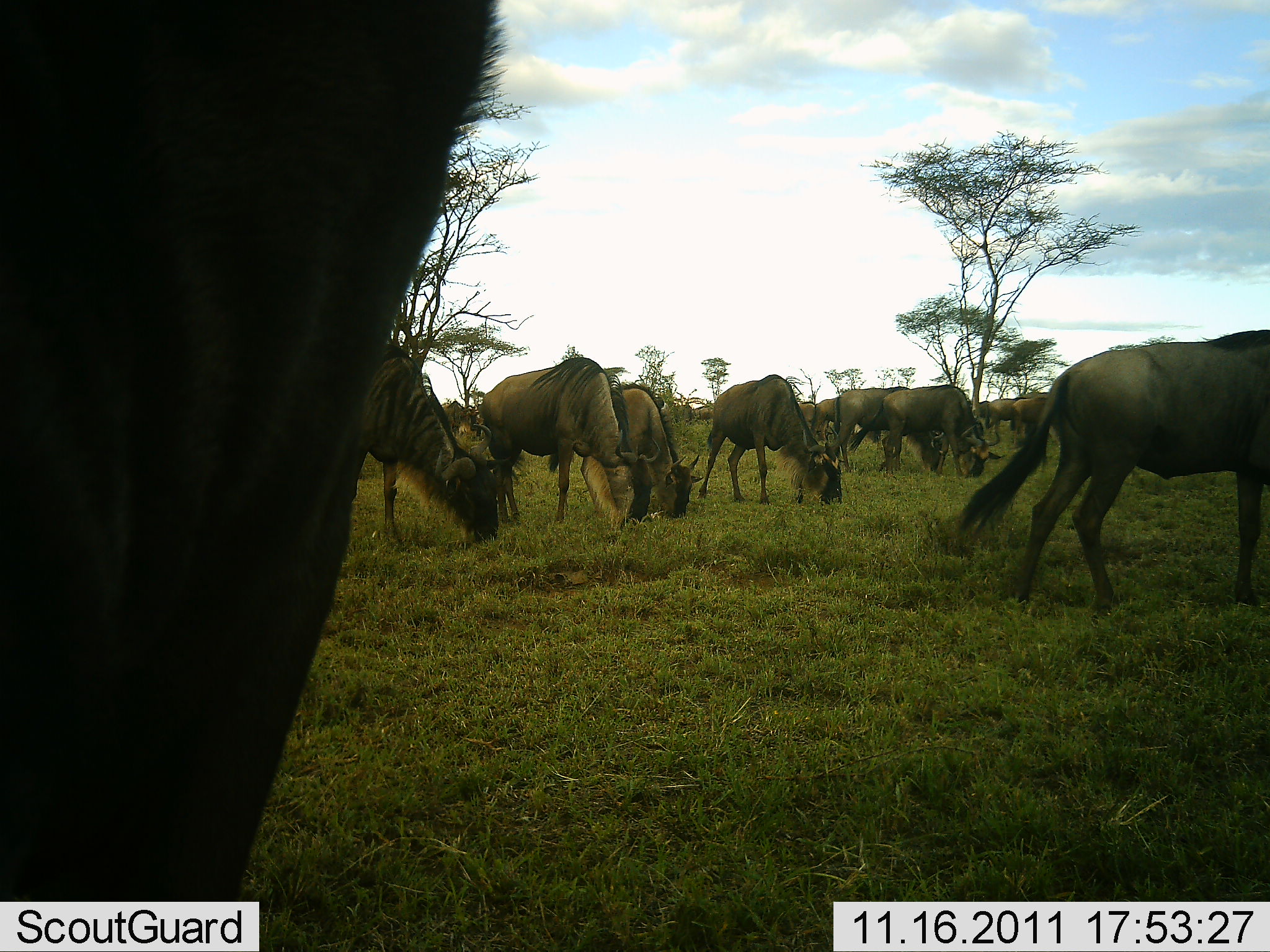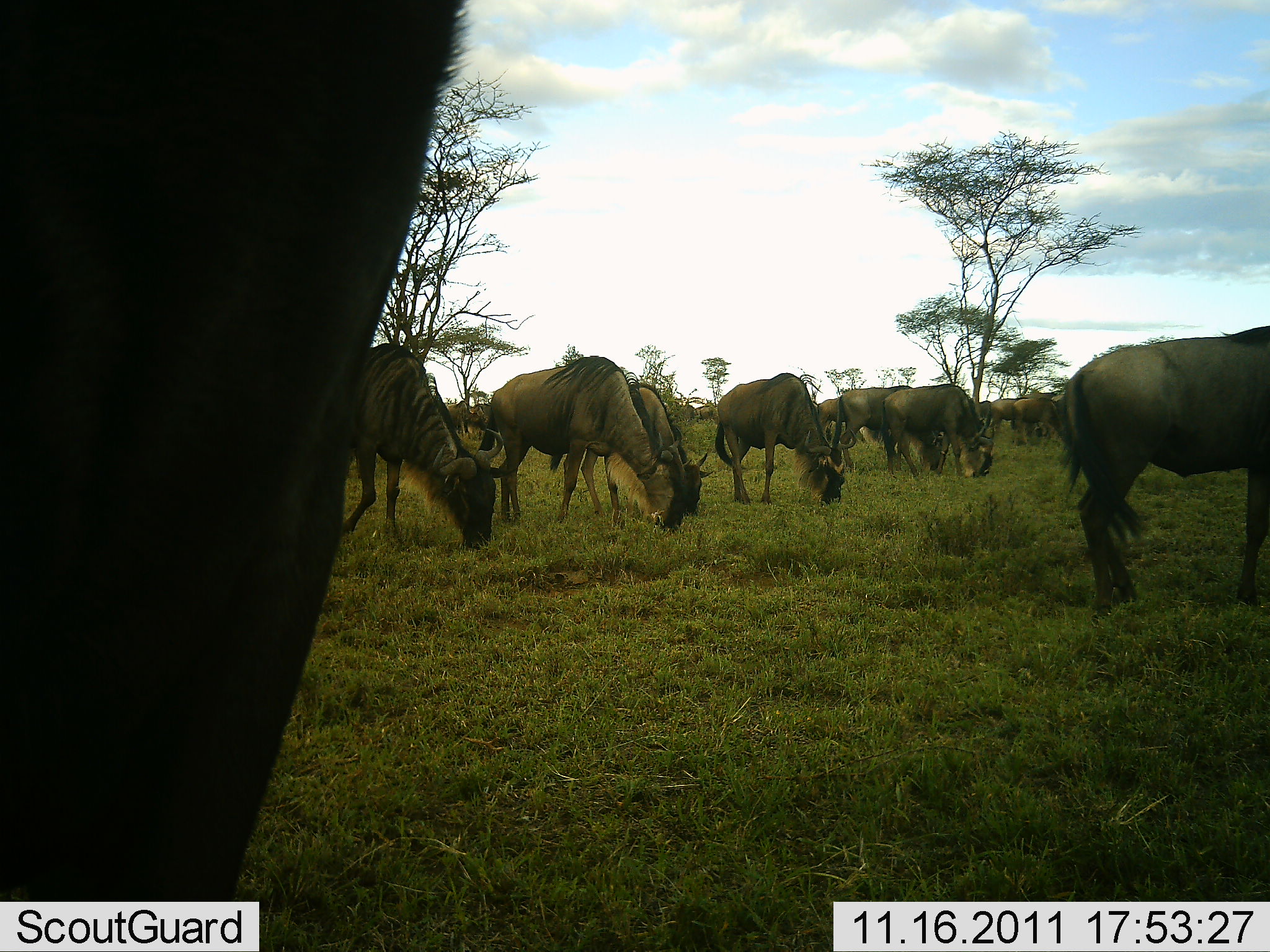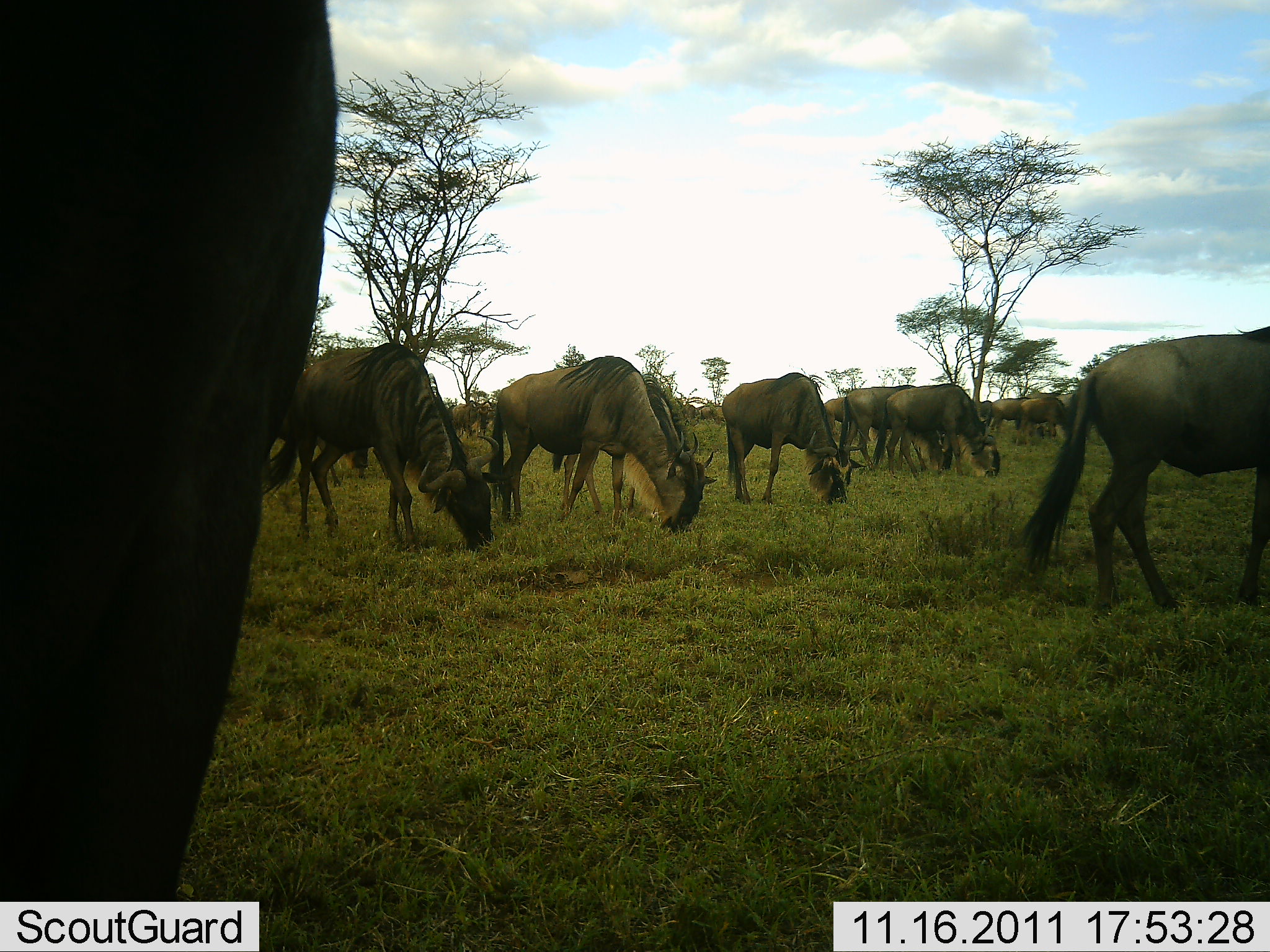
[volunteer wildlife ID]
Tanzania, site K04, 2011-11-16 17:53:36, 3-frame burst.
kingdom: Animalia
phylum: Chordata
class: Mammalia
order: Artiodactyla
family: Bovidae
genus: Connochaetes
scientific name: Connochaetes taurinus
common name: blue wildebeest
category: wildebeest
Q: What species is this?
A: Wildebeest (blue wildebeest) (Connochaetes taurinus).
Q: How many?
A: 11-50.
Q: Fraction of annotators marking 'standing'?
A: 17%.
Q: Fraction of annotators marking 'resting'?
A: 0%.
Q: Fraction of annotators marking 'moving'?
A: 8%.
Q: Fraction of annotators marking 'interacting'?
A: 0%.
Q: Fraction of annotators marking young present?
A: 0%.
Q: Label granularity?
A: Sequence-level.